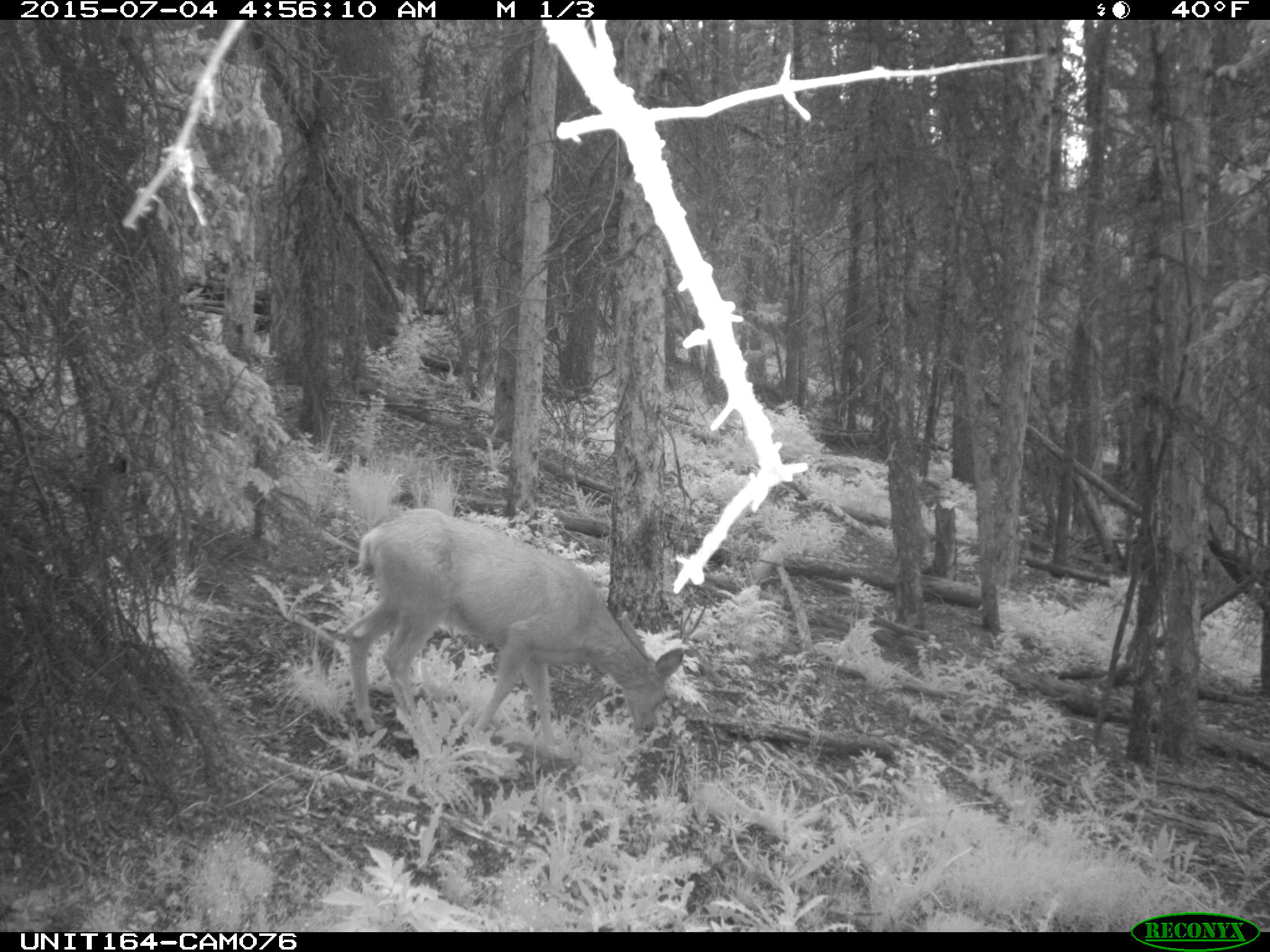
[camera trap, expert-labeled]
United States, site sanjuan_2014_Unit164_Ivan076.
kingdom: Animalia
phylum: Chordata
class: Mammalia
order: Artiodactyla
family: Cervidae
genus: Odocoileus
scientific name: Odocoileus hemionus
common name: mule deer